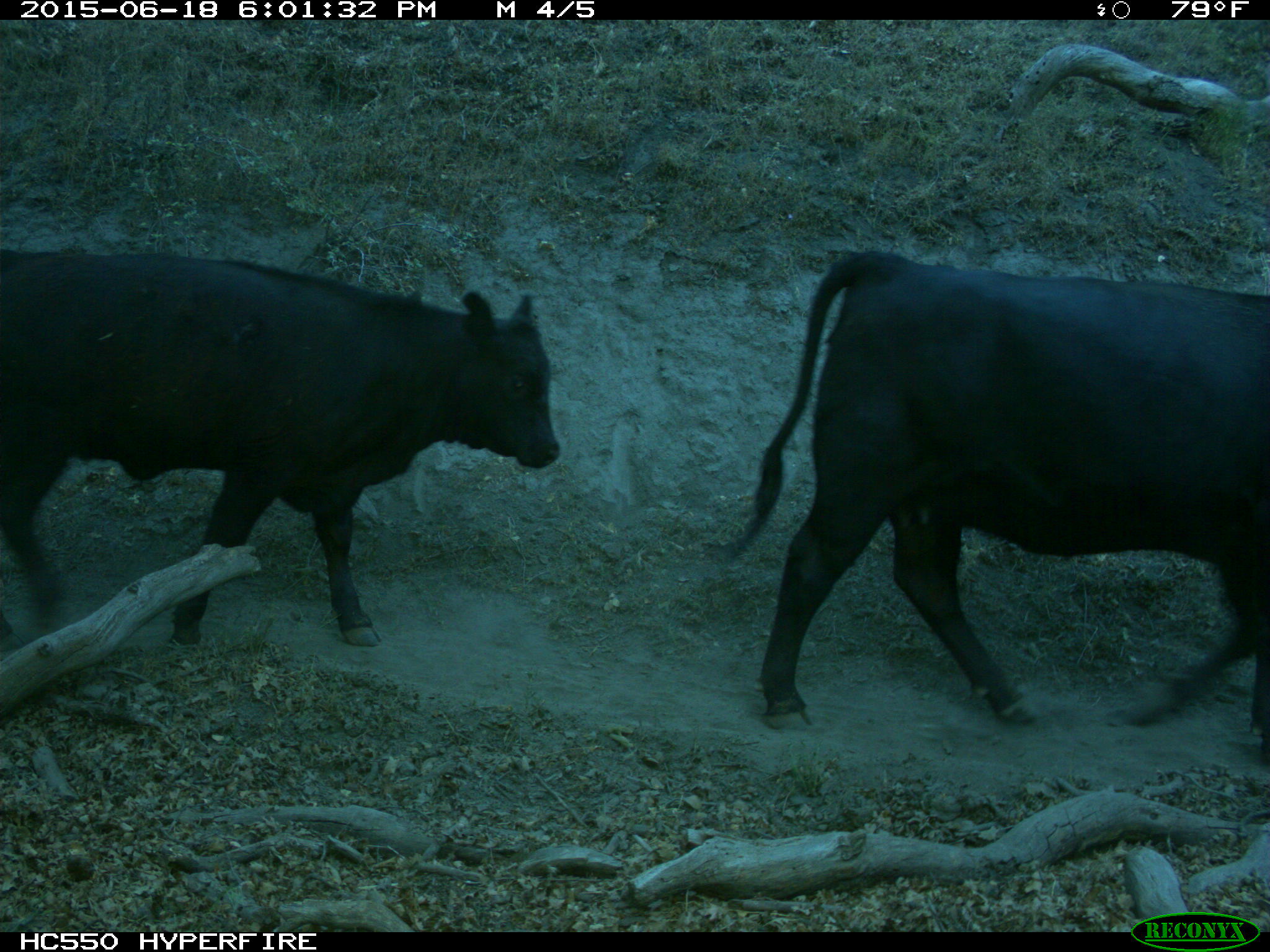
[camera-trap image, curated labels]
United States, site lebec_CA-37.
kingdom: Animalia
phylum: Chordata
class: Mammalia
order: Artiodactyla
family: Bovidae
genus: Bos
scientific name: Bos taurus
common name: domestic cow